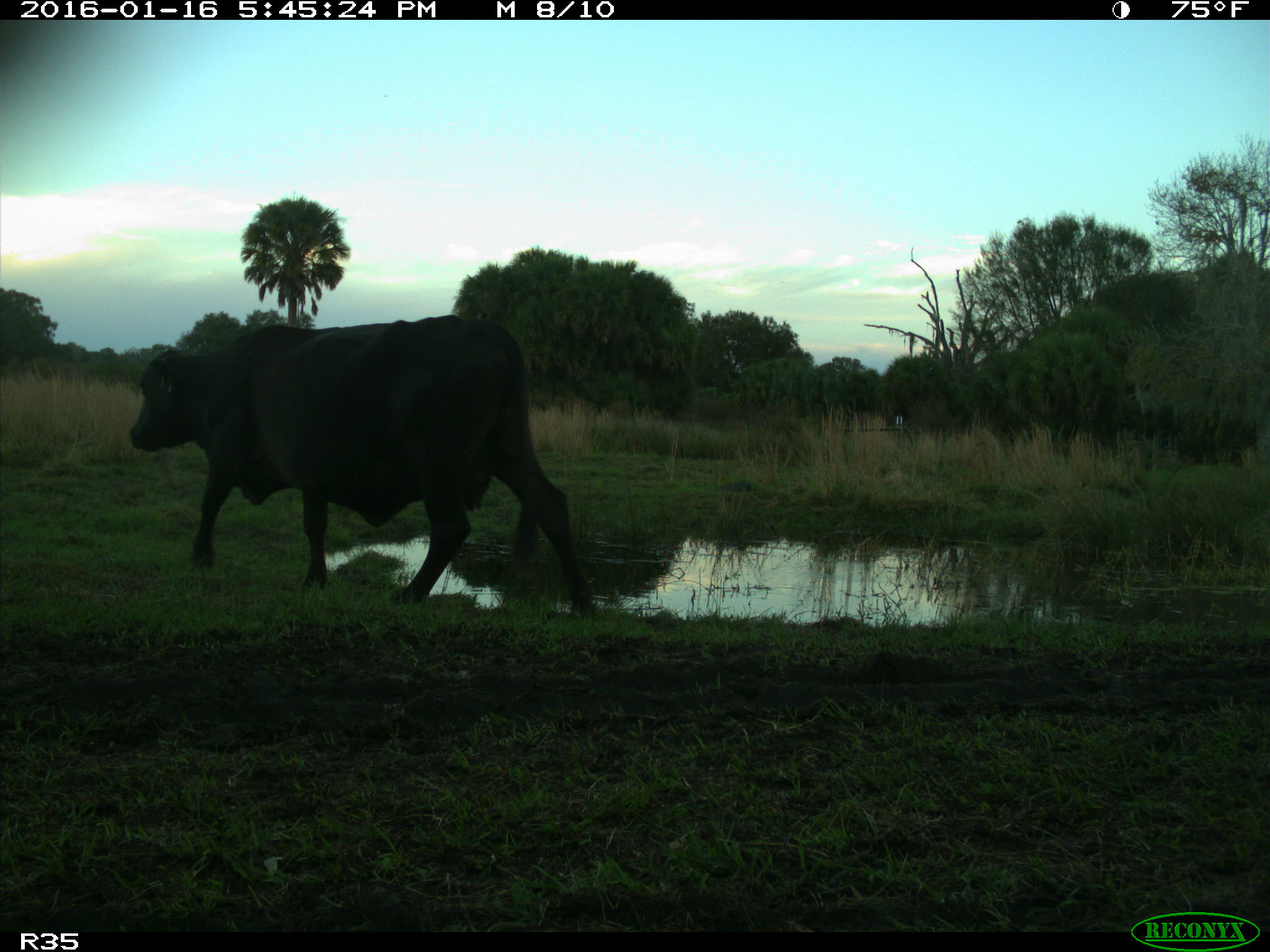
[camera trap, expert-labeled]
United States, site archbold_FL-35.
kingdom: Animalia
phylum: Chordata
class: Mammalia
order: Artiodactyla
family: Bovidae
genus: Bos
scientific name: Bos taurus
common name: domestic cow